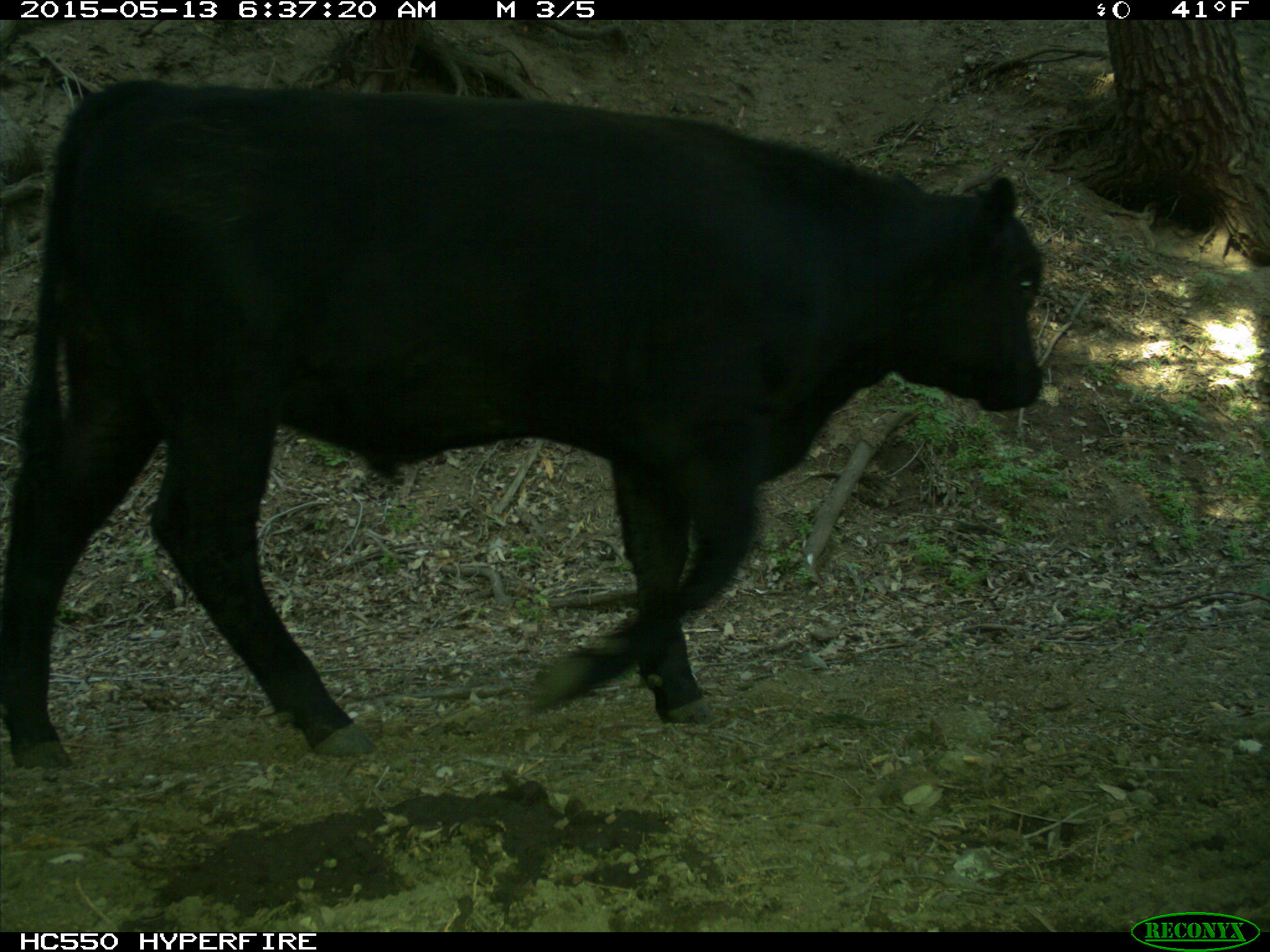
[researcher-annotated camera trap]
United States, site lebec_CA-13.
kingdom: Animalia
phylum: Chordata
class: Mammalia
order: Artiodactyla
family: Bovidae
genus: Bos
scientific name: Bos taurus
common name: domestic cow